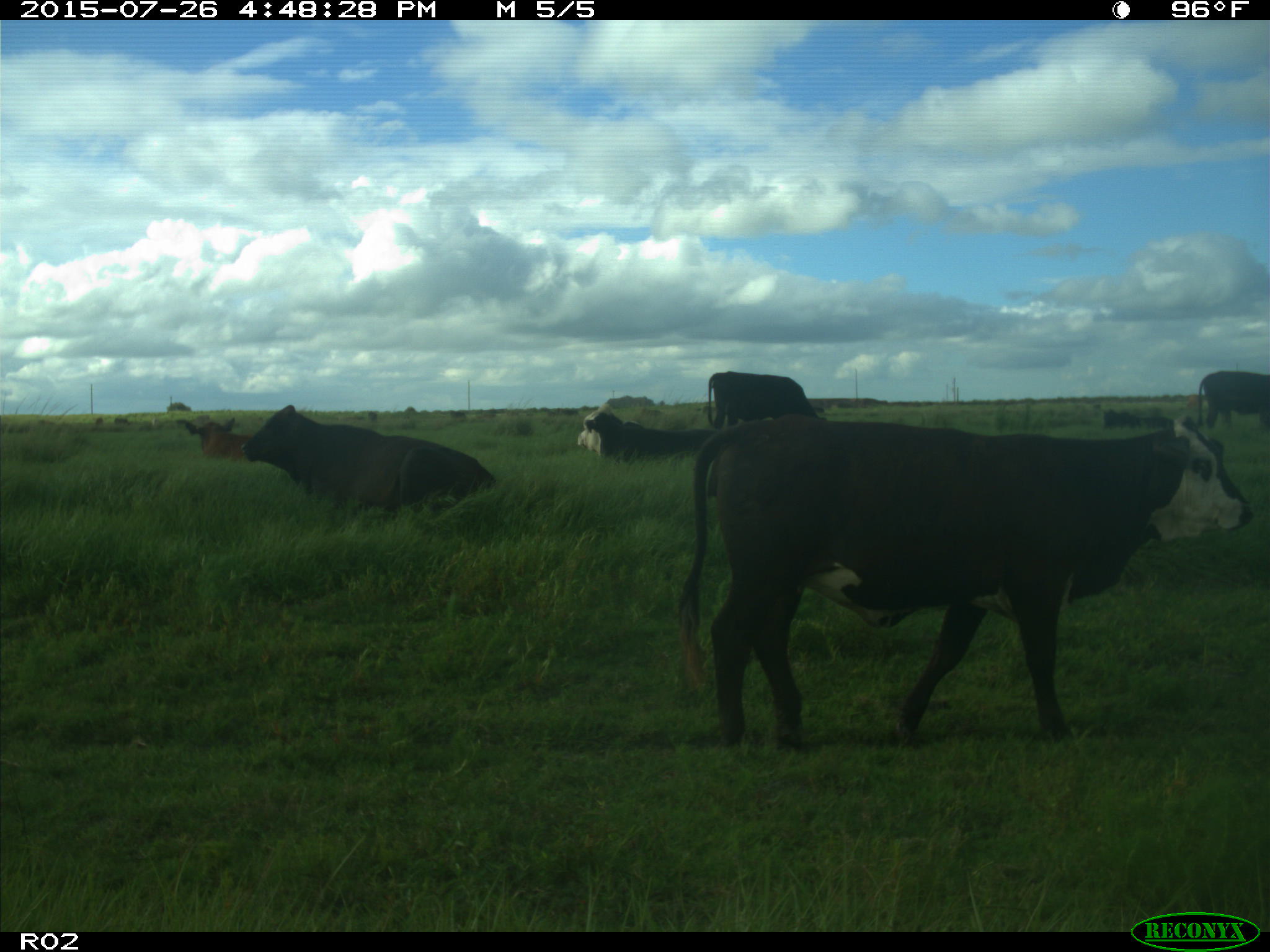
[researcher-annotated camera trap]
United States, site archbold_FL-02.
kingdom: Animalia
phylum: Chordata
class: Mammalia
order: Artiodactyla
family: Bovidae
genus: Bos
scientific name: Bos taurus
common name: domestic cow